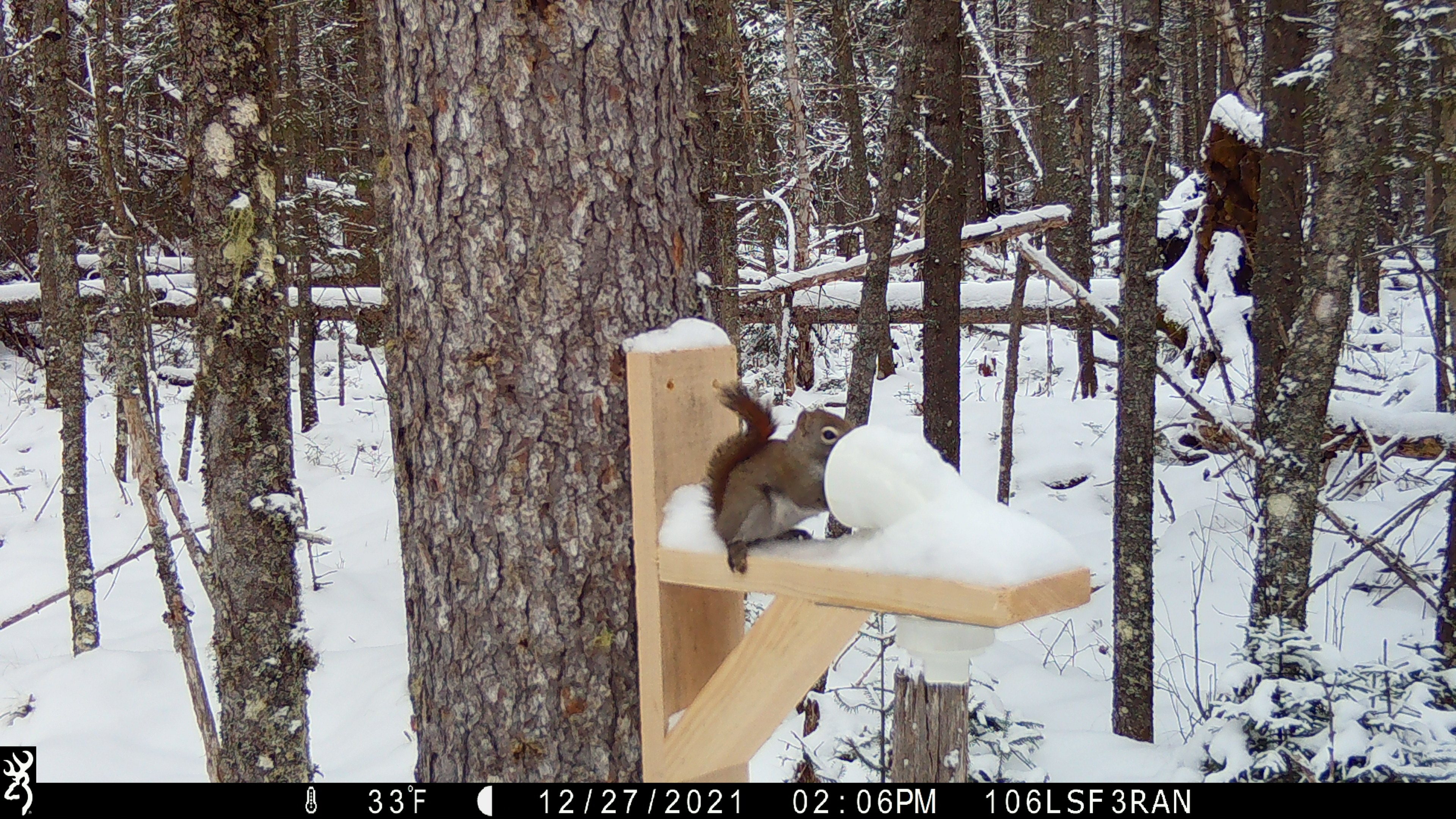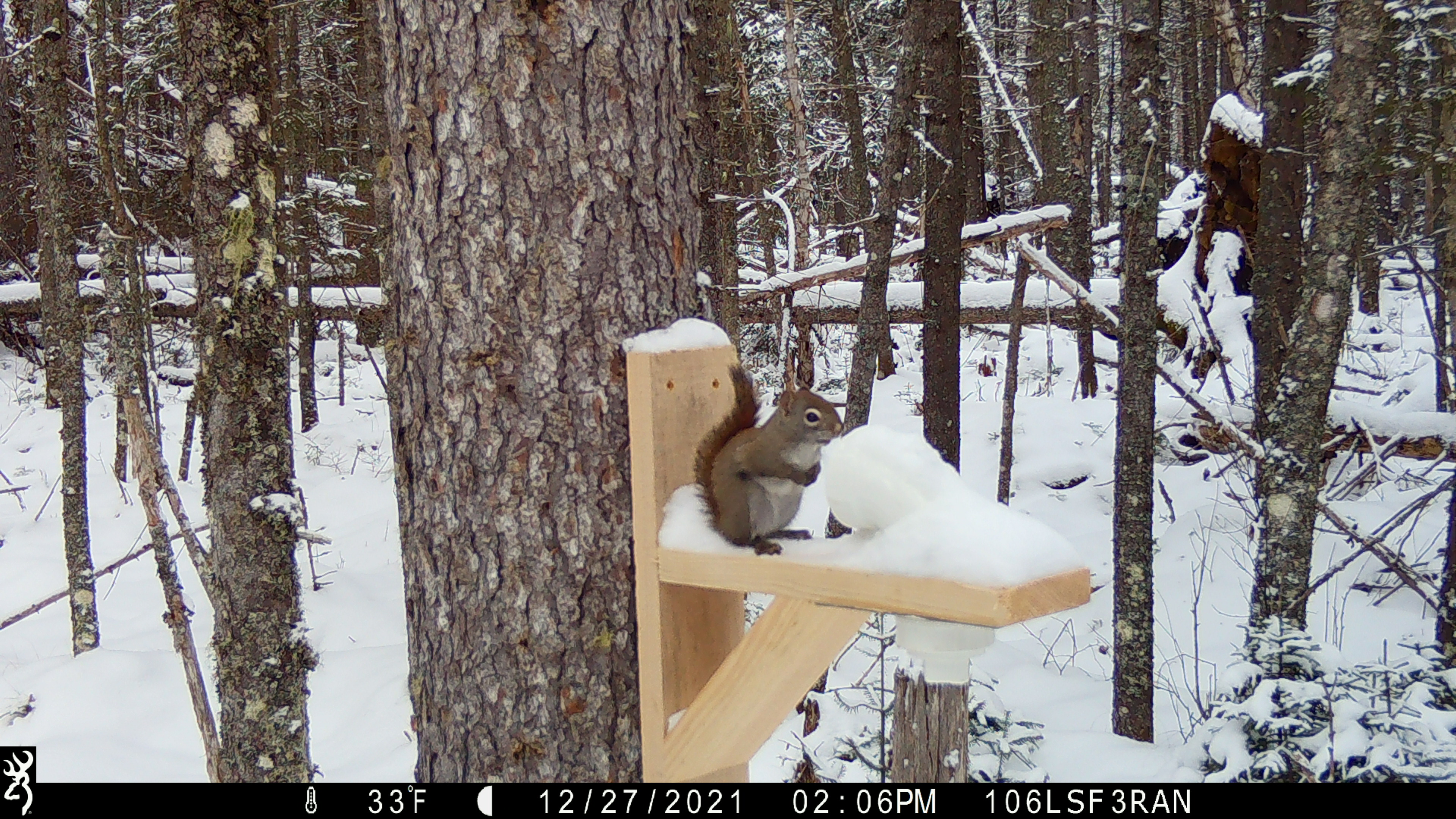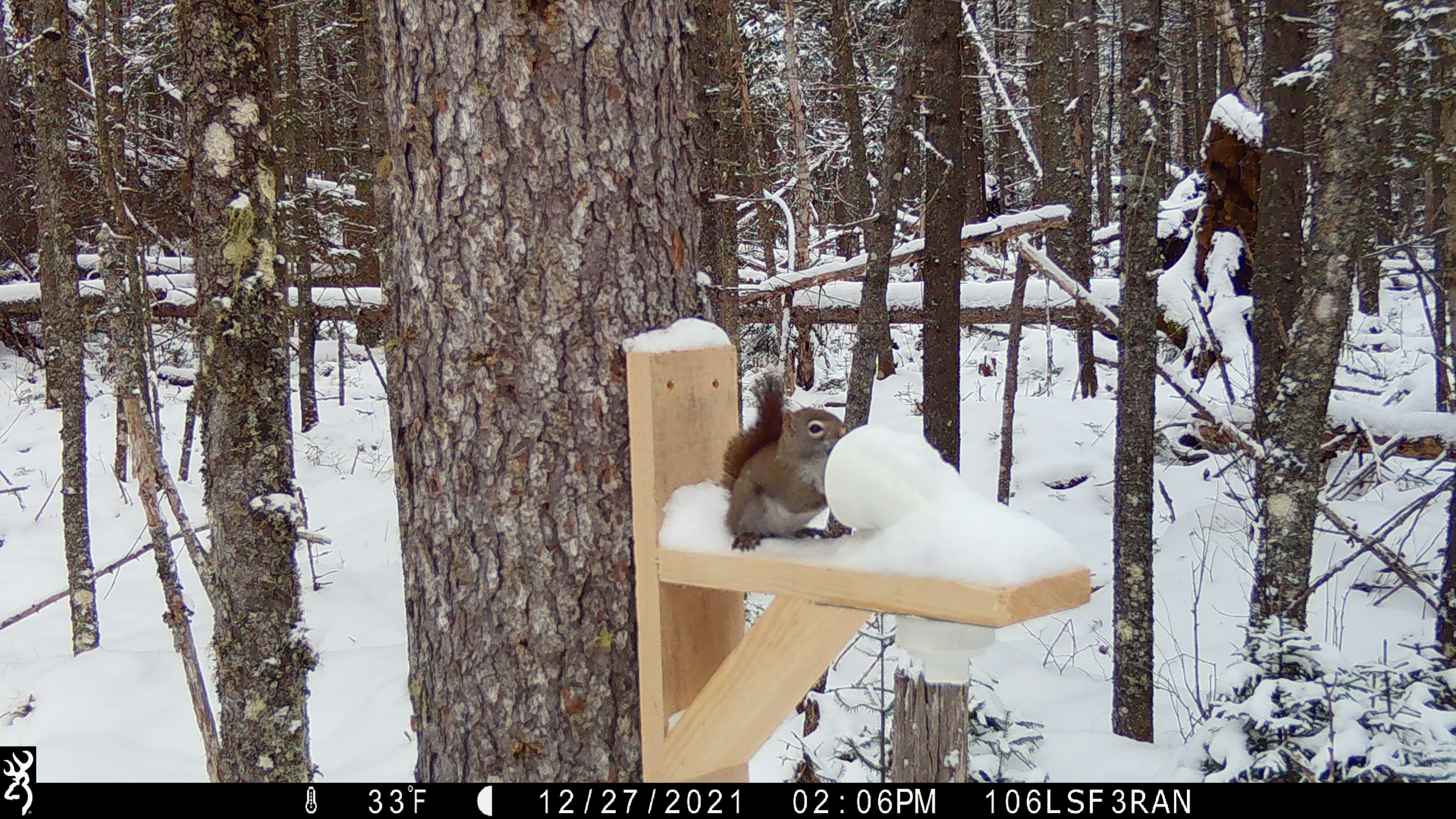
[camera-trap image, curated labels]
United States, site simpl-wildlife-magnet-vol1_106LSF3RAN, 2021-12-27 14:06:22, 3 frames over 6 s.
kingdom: Animalia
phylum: Chordata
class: Mammalia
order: Rodentia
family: Sciuridae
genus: Tamiasciurus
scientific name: Tamiasciurus hudsonicus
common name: red squirrel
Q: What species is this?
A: Red squirrel (Tamiasciurus hudsonicus).